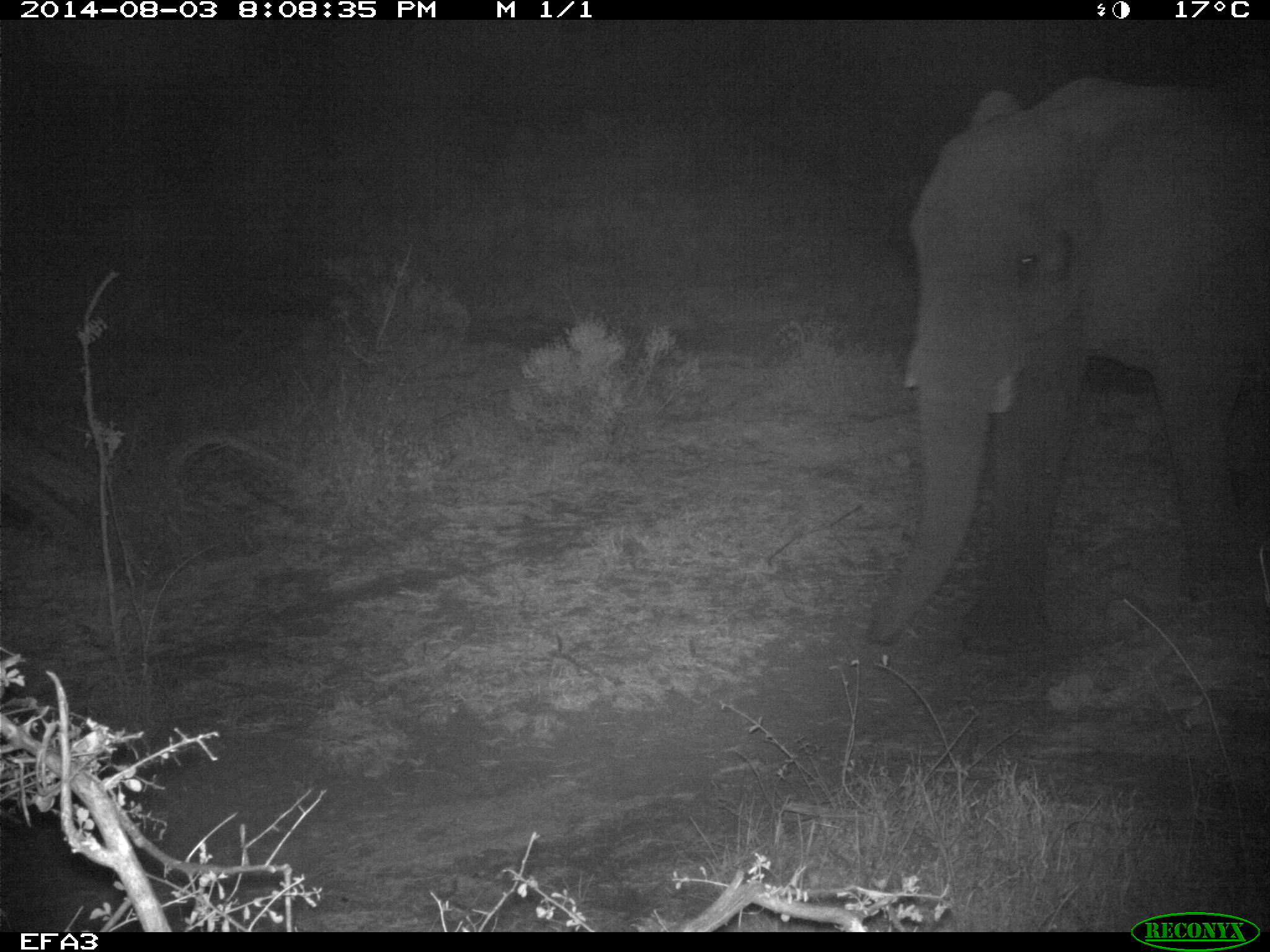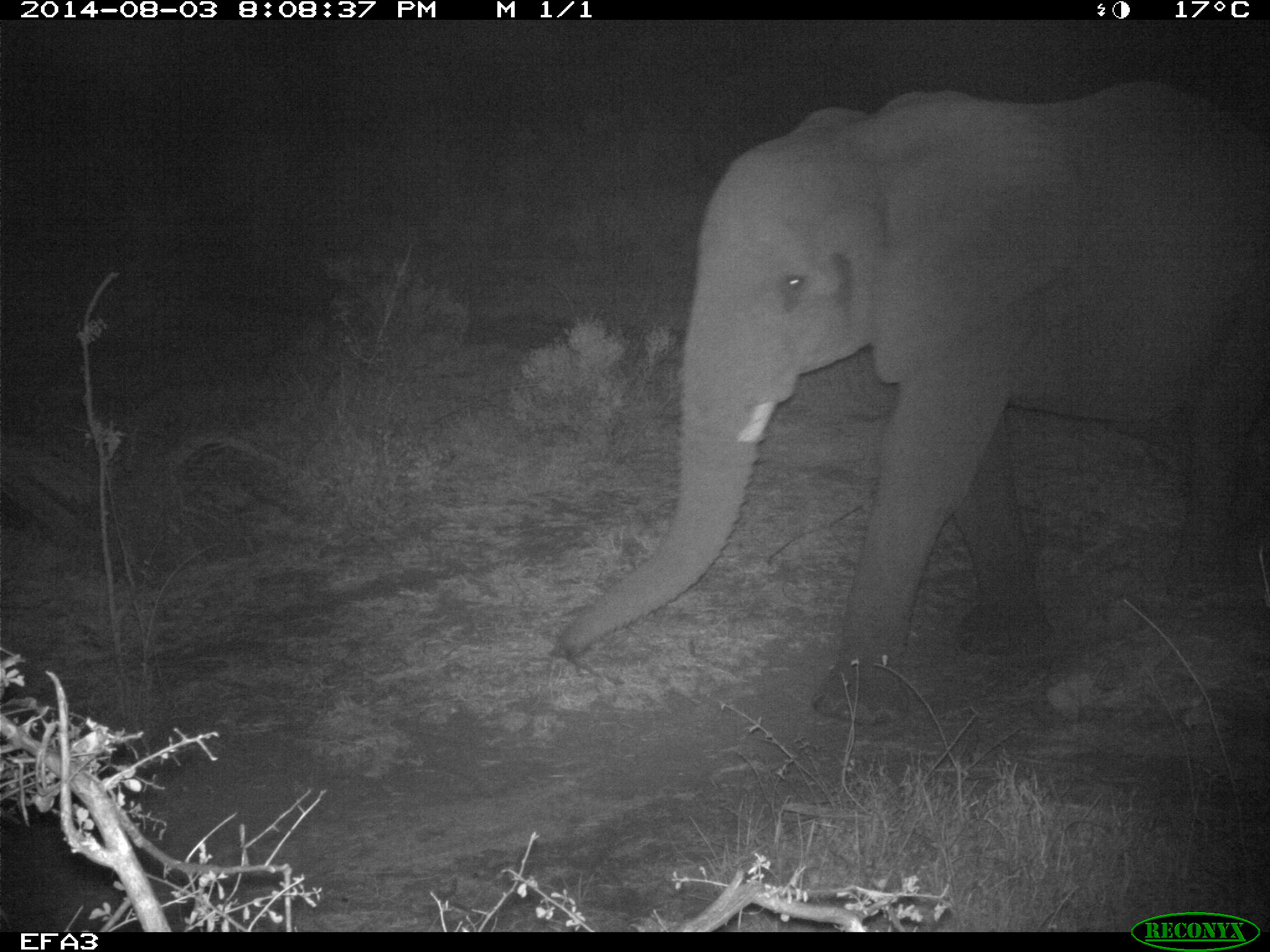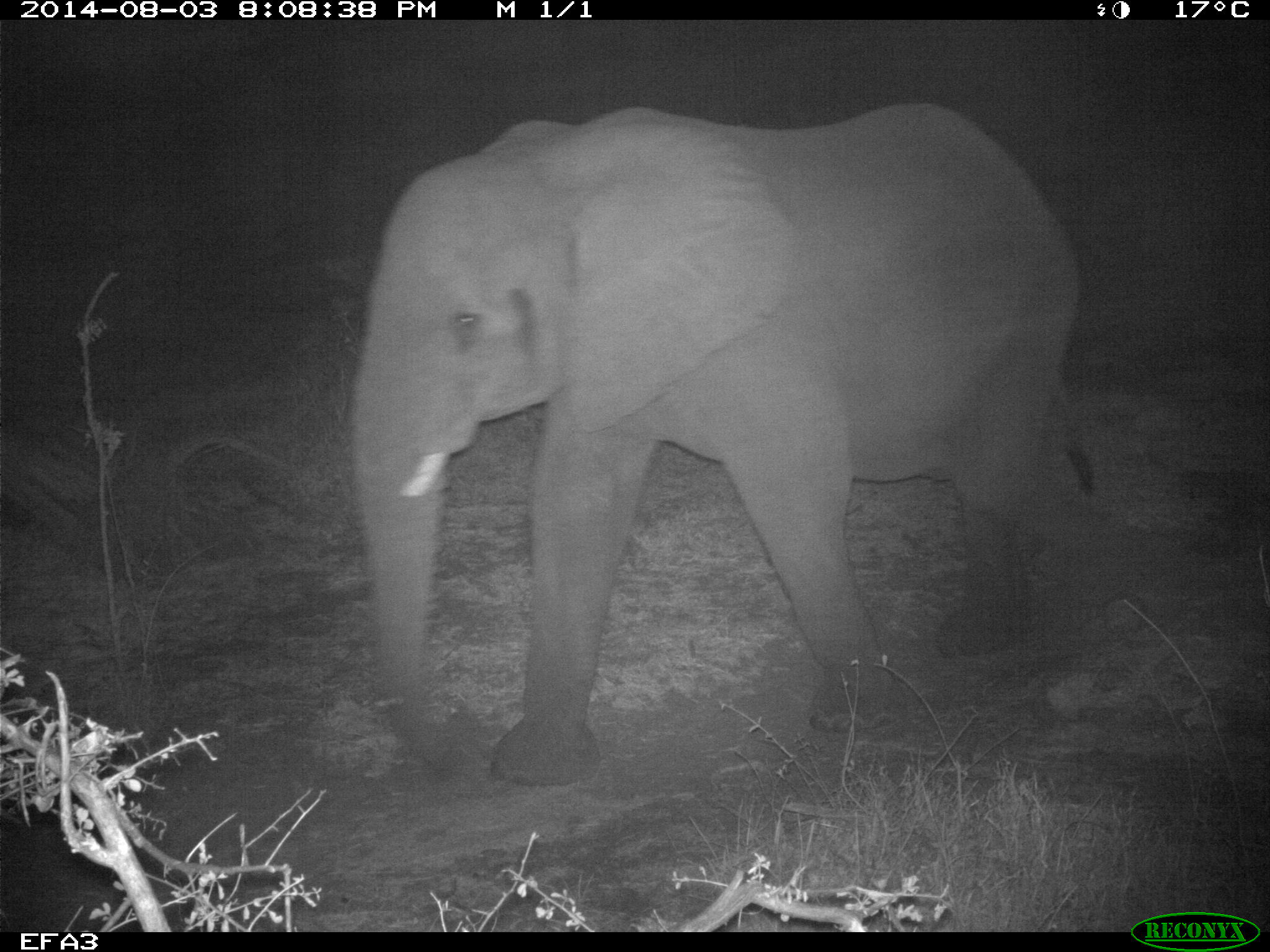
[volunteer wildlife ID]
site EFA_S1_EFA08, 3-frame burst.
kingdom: Animalia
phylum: Chordata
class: Mammalia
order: Proboscidea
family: Elephantidae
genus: Loxodonta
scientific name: Loxodonta africana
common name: african bush elephant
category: elephant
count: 1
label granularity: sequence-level